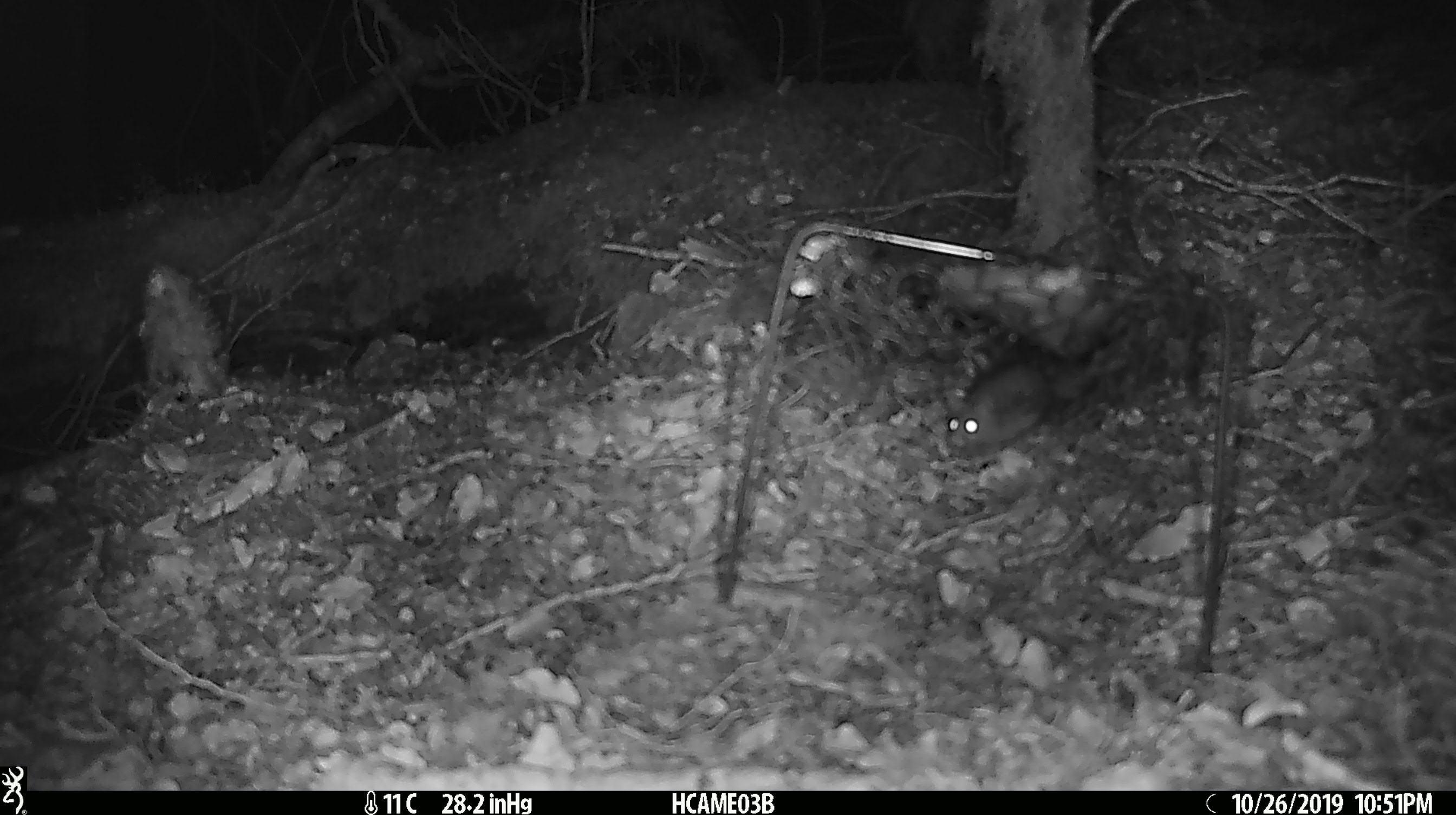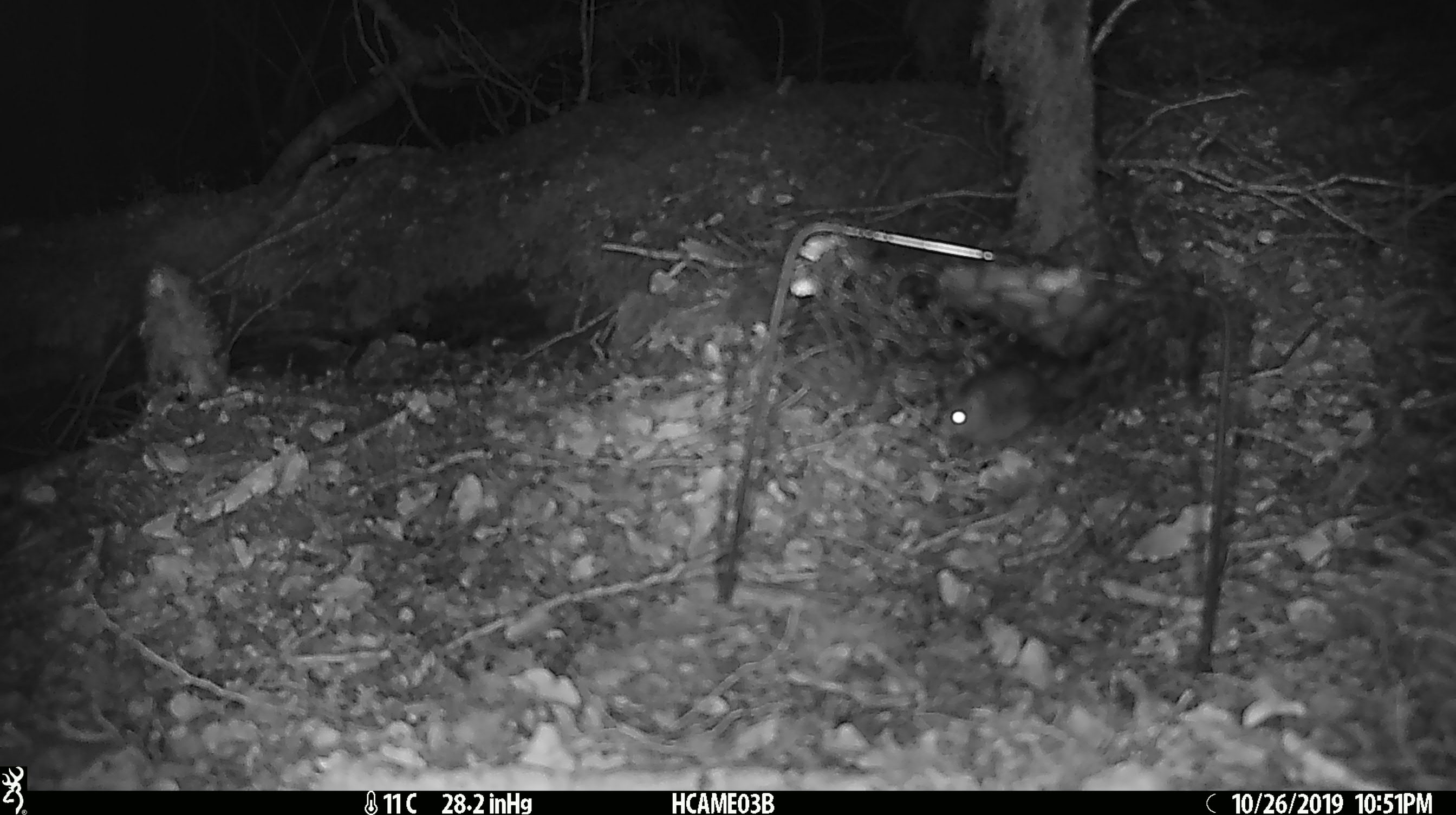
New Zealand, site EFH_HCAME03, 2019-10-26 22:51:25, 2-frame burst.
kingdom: Animalia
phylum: Chordata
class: Mammalia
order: Rodentia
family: Muridae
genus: Mus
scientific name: Mus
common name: mouse